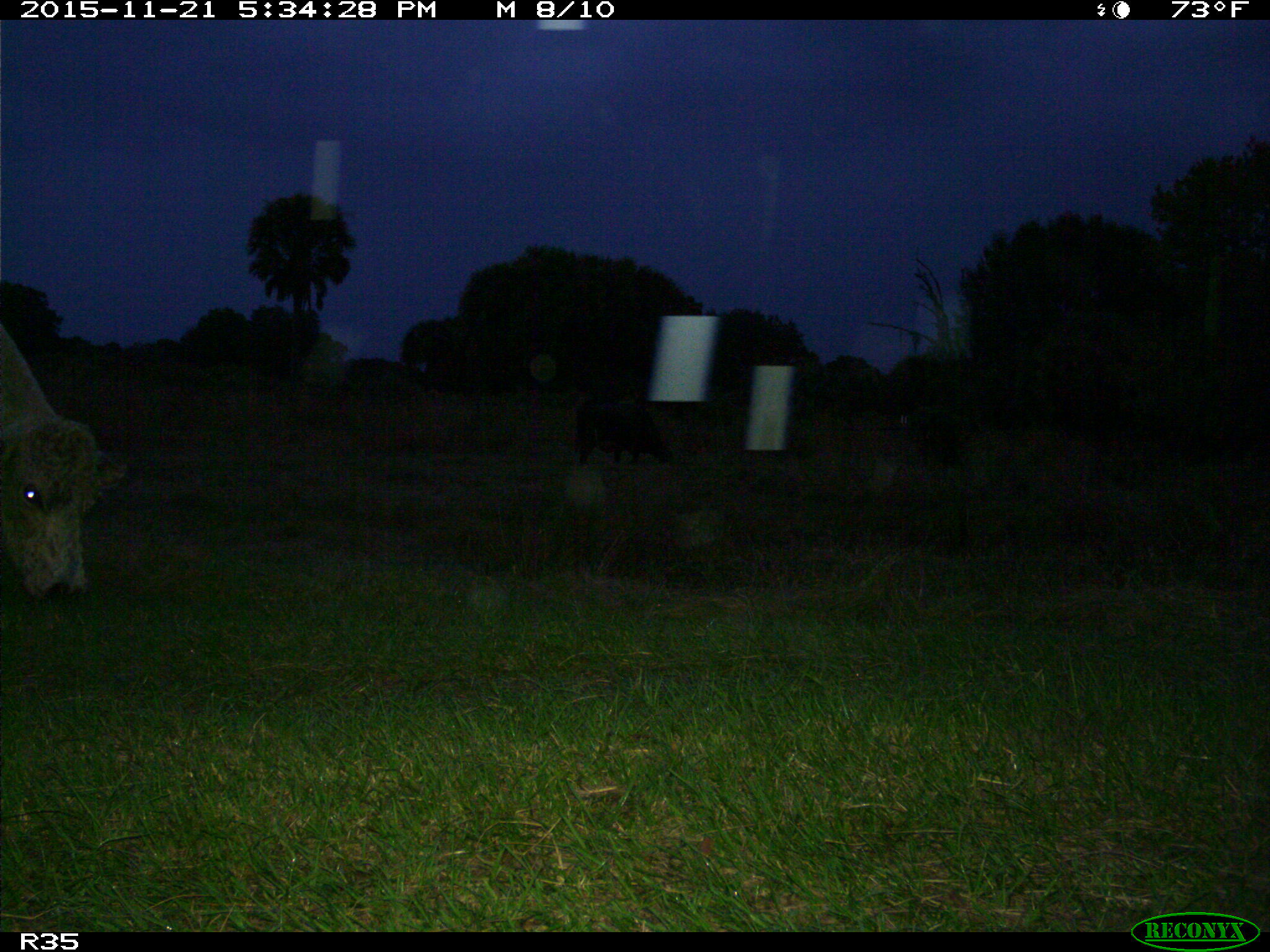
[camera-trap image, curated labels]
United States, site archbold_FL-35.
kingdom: Animalia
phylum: Chordata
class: Mammalia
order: Artiodactyla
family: Bovidae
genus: Bos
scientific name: Bos taurus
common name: domestic cow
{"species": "Bos taurus (domestic cow)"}